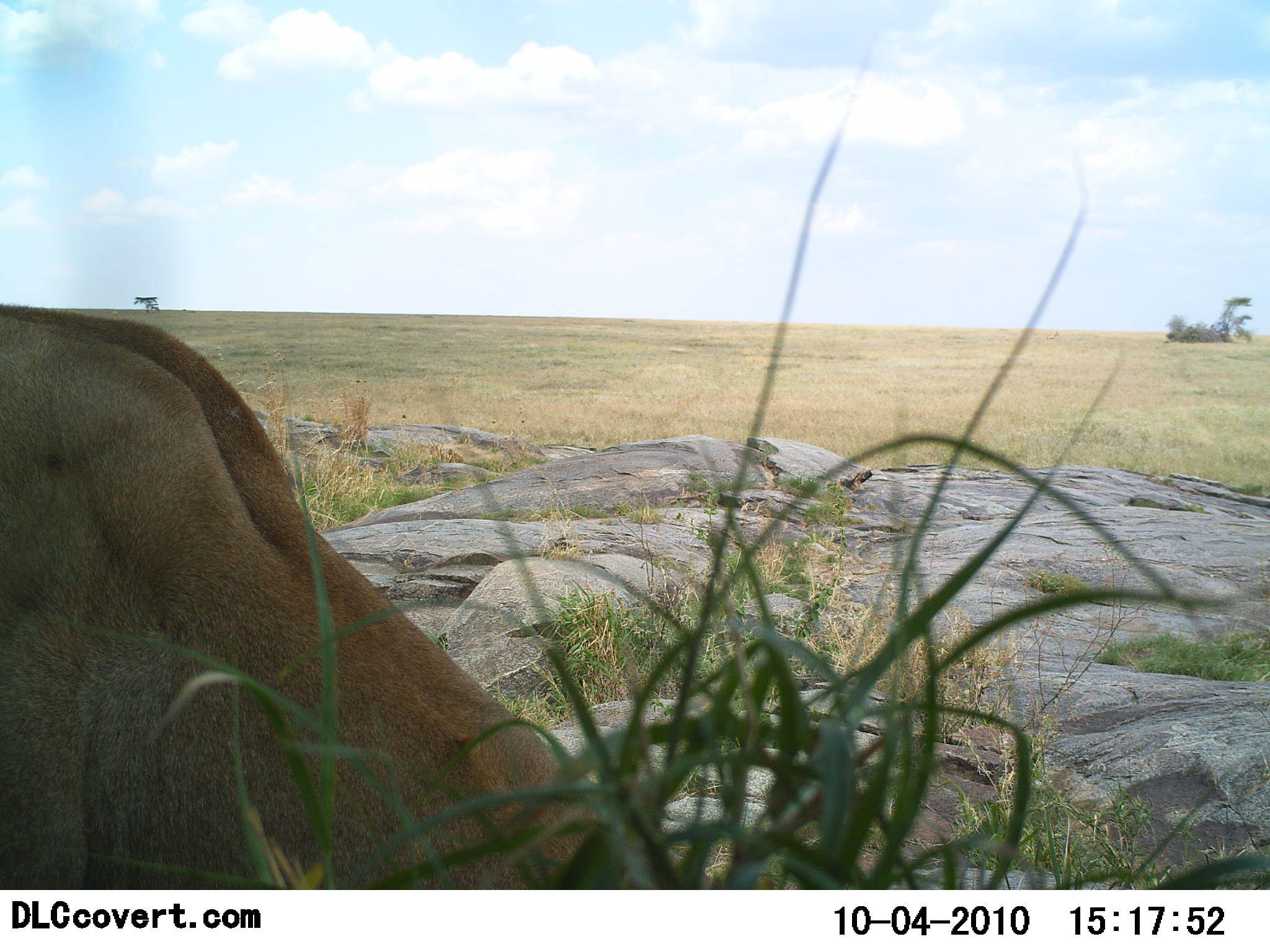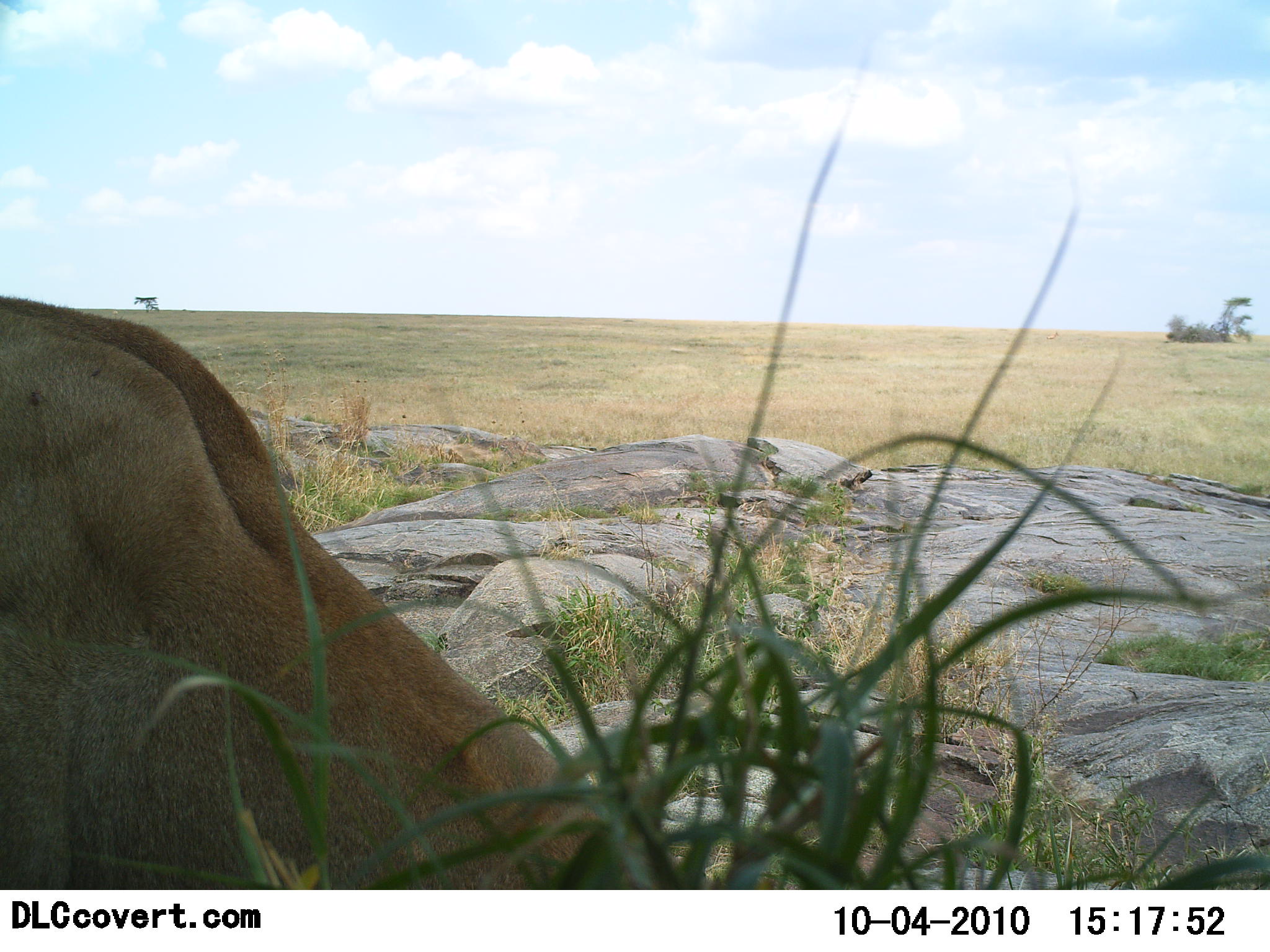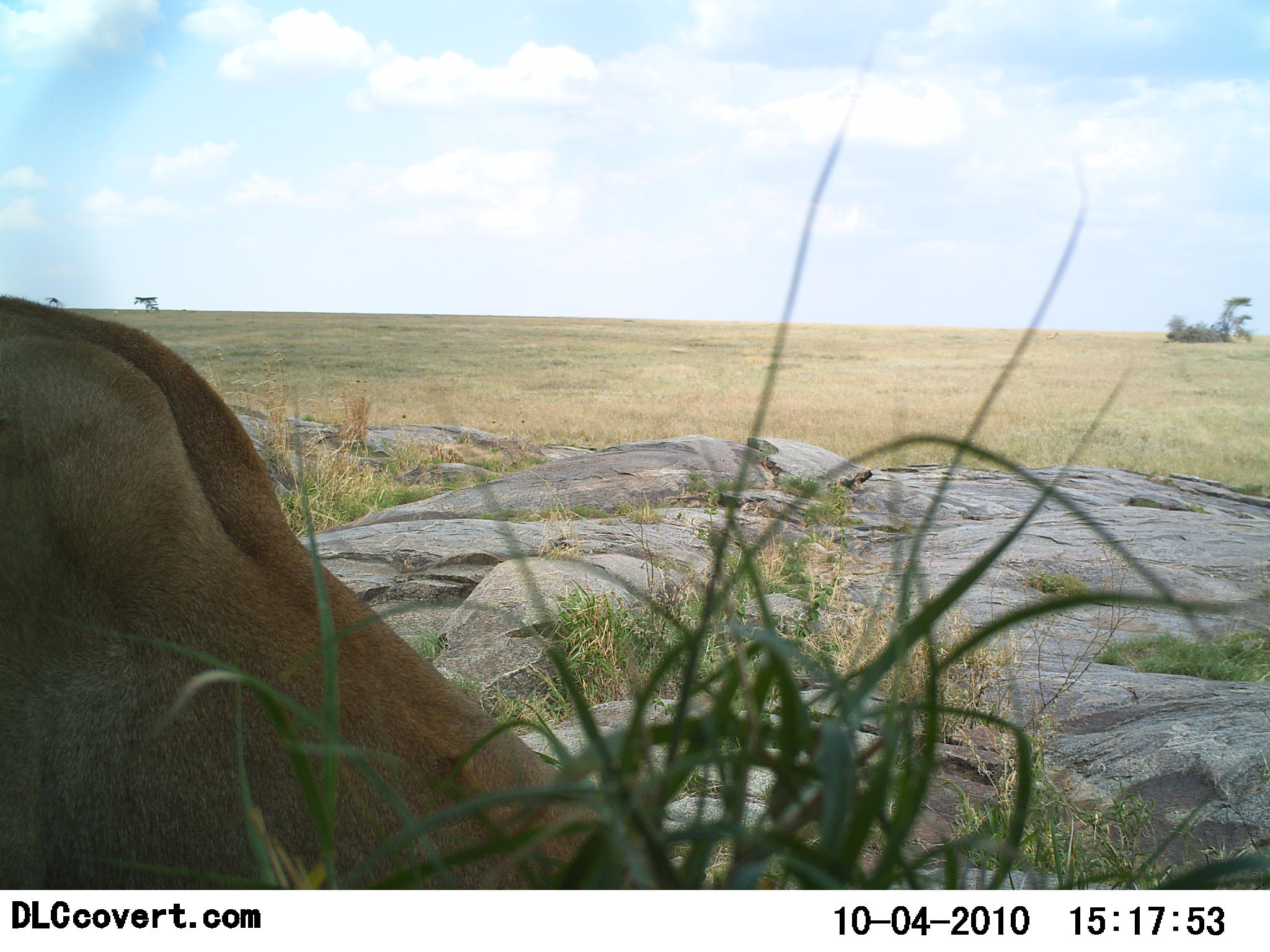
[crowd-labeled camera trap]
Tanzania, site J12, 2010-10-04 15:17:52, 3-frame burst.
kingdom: Animalia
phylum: Chordata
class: Mammalia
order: Carnivora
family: Felidae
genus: Panthera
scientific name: Panthera leo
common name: lion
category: lionfemale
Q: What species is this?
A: Lionfemale (lion) (Panthera leo).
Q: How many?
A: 1.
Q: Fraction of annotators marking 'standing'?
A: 13%.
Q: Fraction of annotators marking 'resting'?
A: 80%.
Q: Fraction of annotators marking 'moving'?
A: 0%.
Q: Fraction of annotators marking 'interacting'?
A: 0%.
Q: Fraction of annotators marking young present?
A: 0%.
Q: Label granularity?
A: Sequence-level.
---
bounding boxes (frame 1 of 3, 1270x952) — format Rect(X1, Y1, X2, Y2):
animal: Rect(0, 306, 720, 889)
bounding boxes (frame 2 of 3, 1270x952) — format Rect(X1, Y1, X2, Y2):
animal: Rect(0, 298, 710, 890)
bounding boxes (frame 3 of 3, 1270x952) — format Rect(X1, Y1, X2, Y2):
animal: Rect(0, 294, 710, 890)